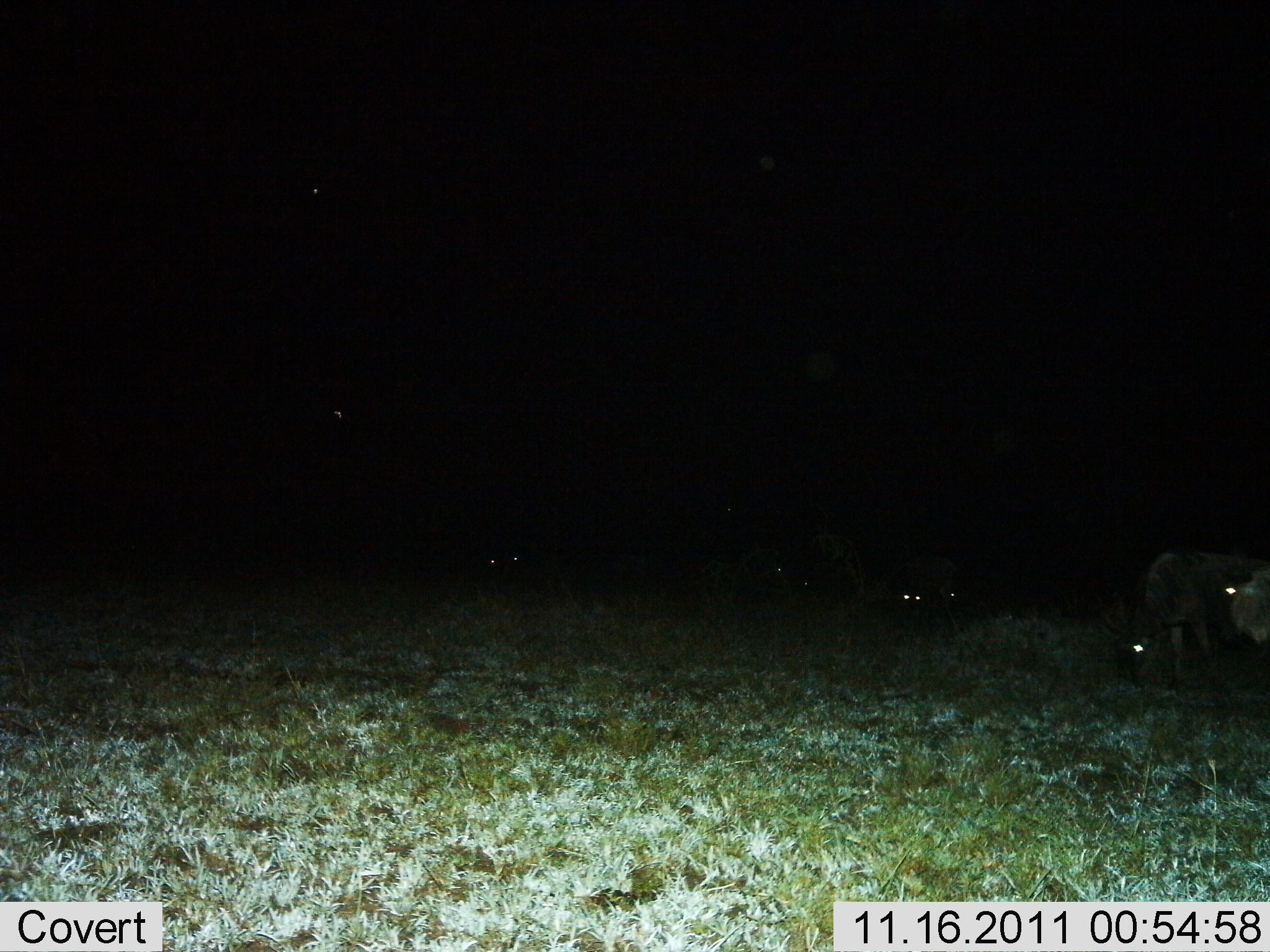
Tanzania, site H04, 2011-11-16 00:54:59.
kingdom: Animalia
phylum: Chordata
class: Mammalia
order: Artiodactyla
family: Bovidae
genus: Connochaetes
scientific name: Connochaetes taurinus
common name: blue wildebeest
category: wildebeest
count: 5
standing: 80%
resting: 20%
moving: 0%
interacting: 0%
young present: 0%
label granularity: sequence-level